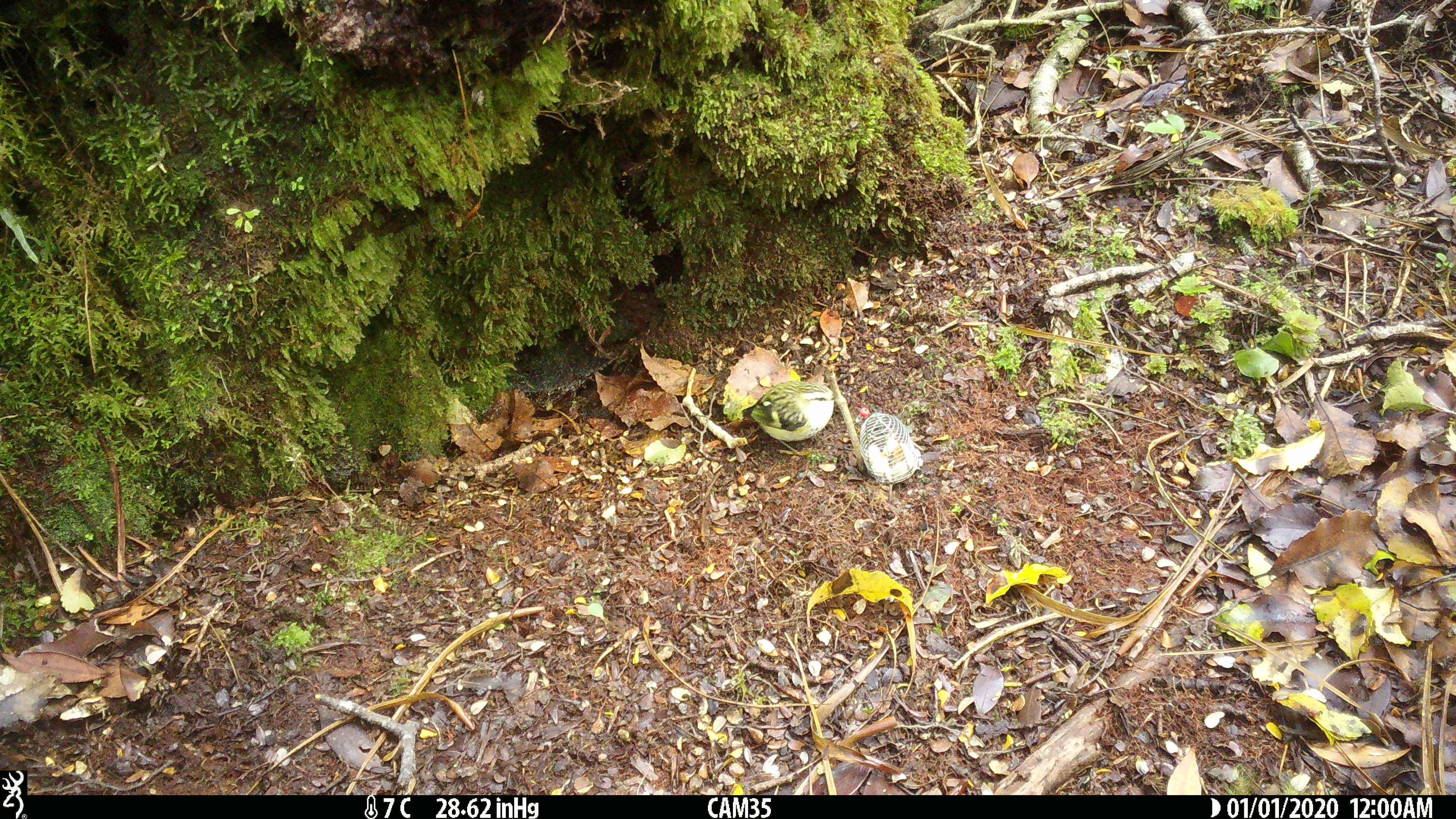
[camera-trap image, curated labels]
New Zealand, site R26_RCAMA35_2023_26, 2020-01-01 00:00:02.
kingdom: Animalia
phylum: Chordata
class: Aves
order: Passeriformes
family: Acanthisittidae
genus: Acanthisitta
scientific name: Acanthisitta chloris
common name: rifleman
Rifleman (Acanthisitta chloris).